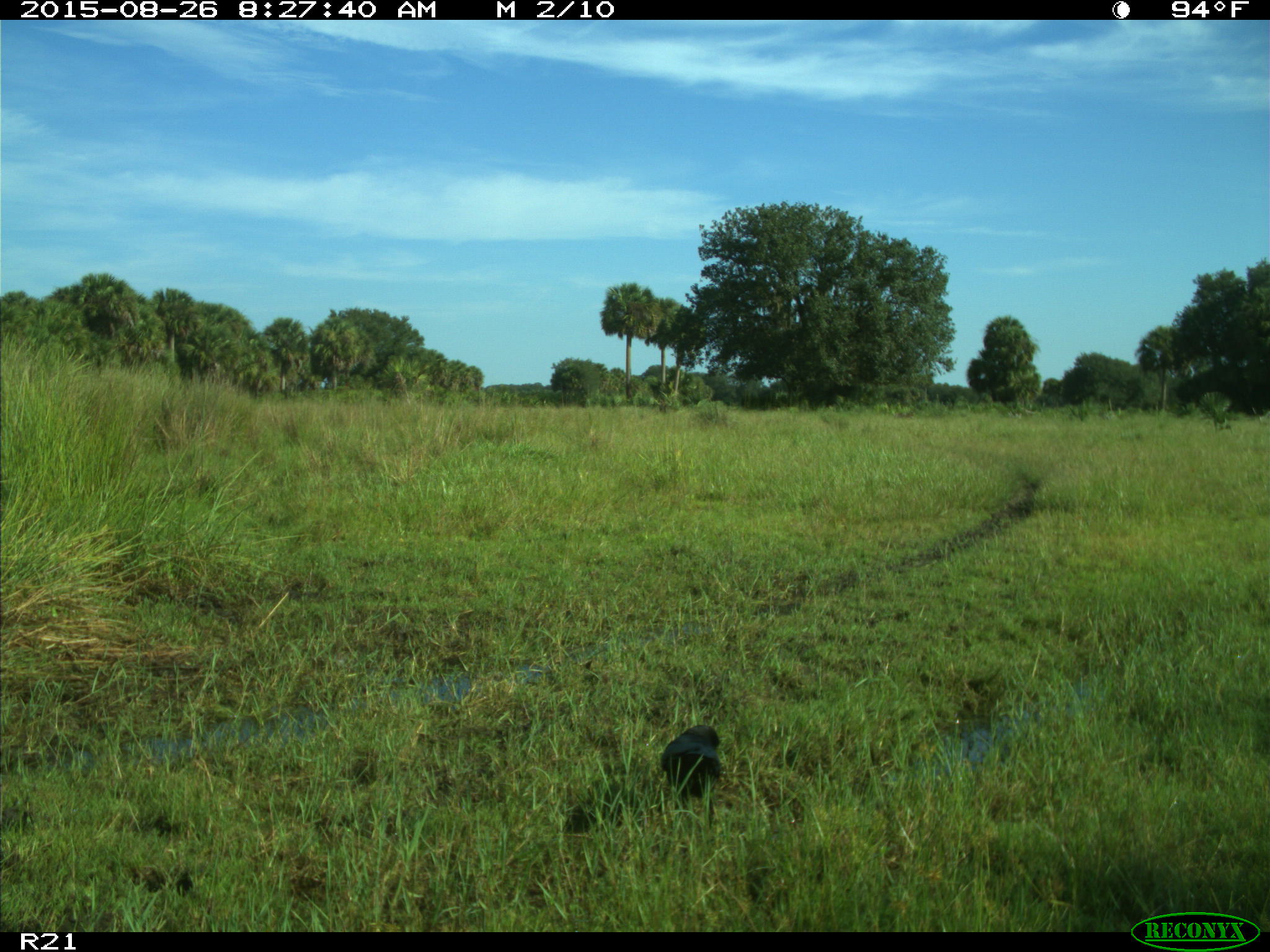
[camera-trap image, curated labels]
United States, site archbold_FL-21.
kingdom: Animalia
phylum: Chordata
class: Aves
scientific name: Aves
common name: birds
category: unidentified bird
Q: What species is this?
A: Unidentified bird (birds) (Aves).